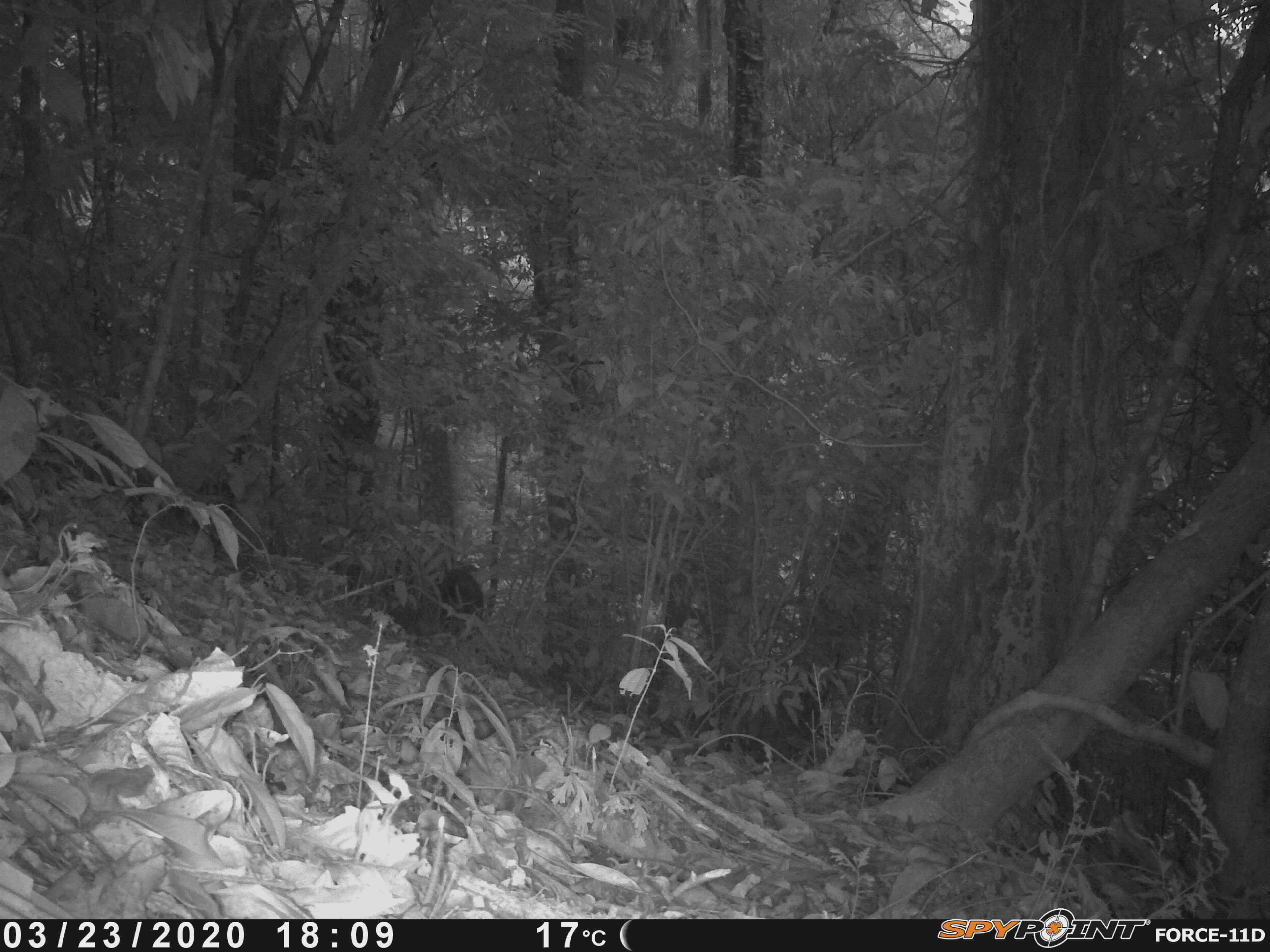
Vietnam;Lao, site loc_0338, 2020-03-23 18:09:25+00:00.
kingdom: Animalia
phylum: Chordata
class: Mammalia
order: Artiodactyla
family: Cervidae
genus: Muntiacus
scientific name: Muntiacus rooseveltorum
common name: roosevelt's muntjac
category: roosevelts muntjac group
Roosevelts muntjac group (roosevelt's muntjac) (Muntiacus rooseveltorum). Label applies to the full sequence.